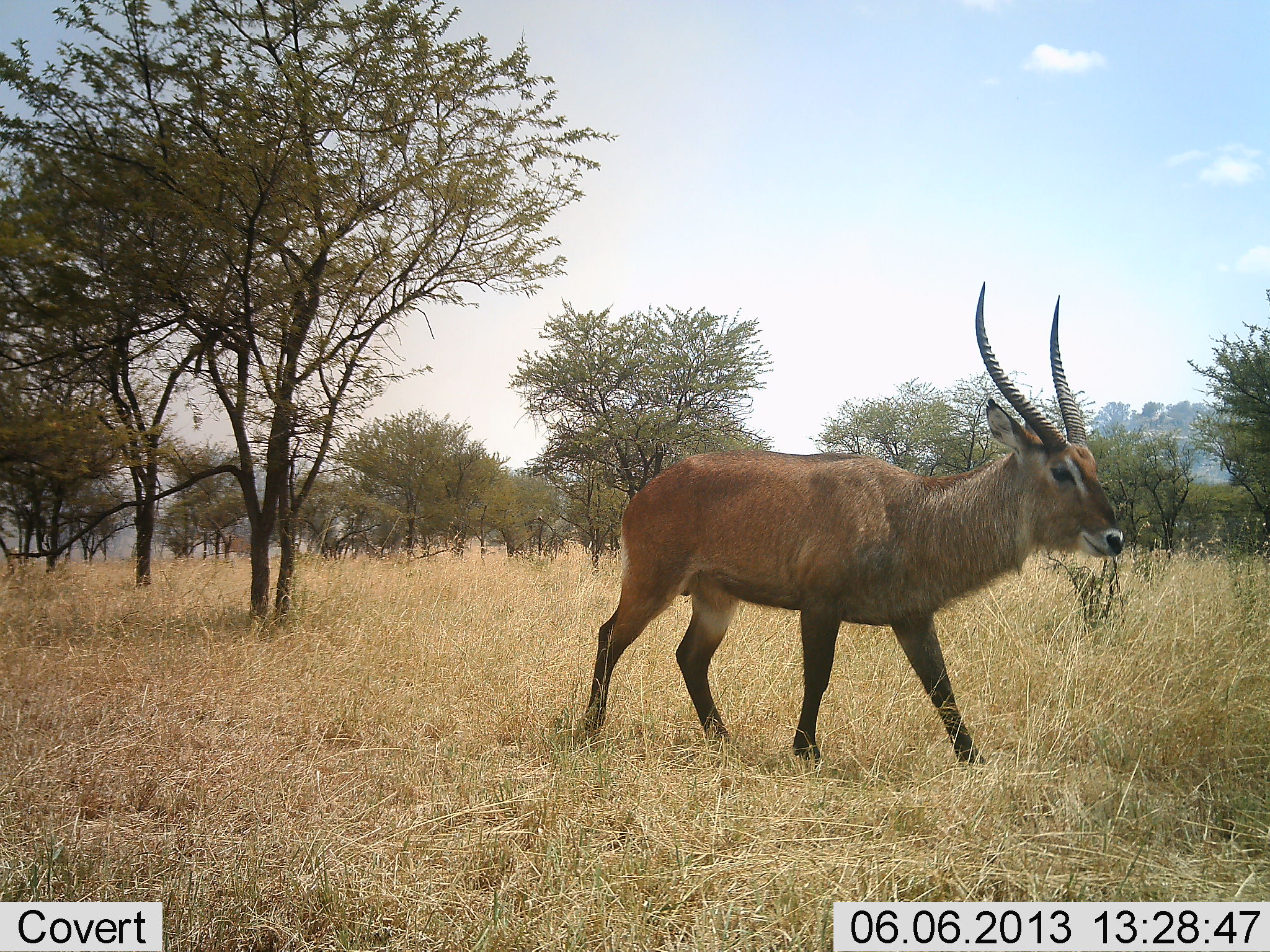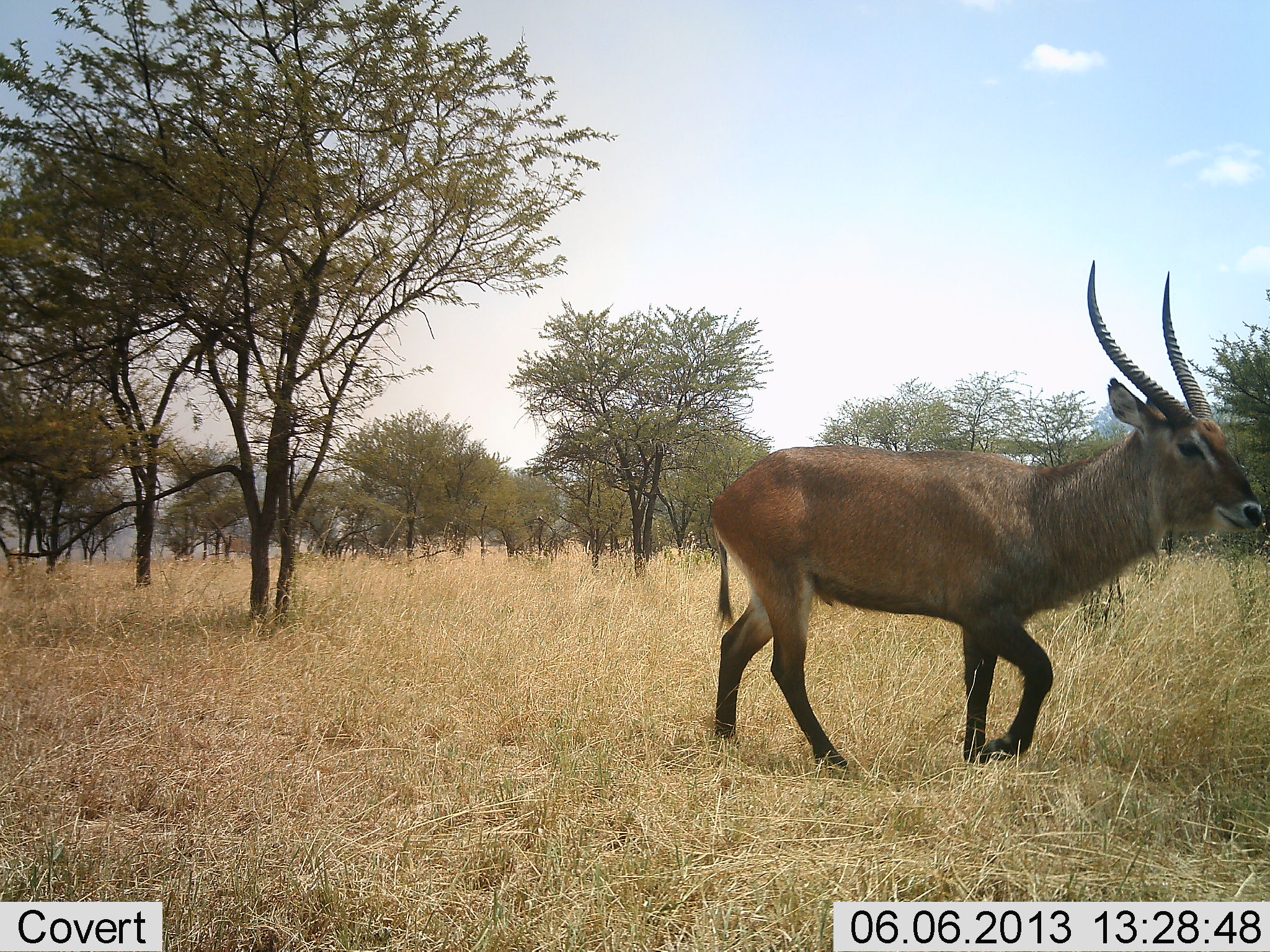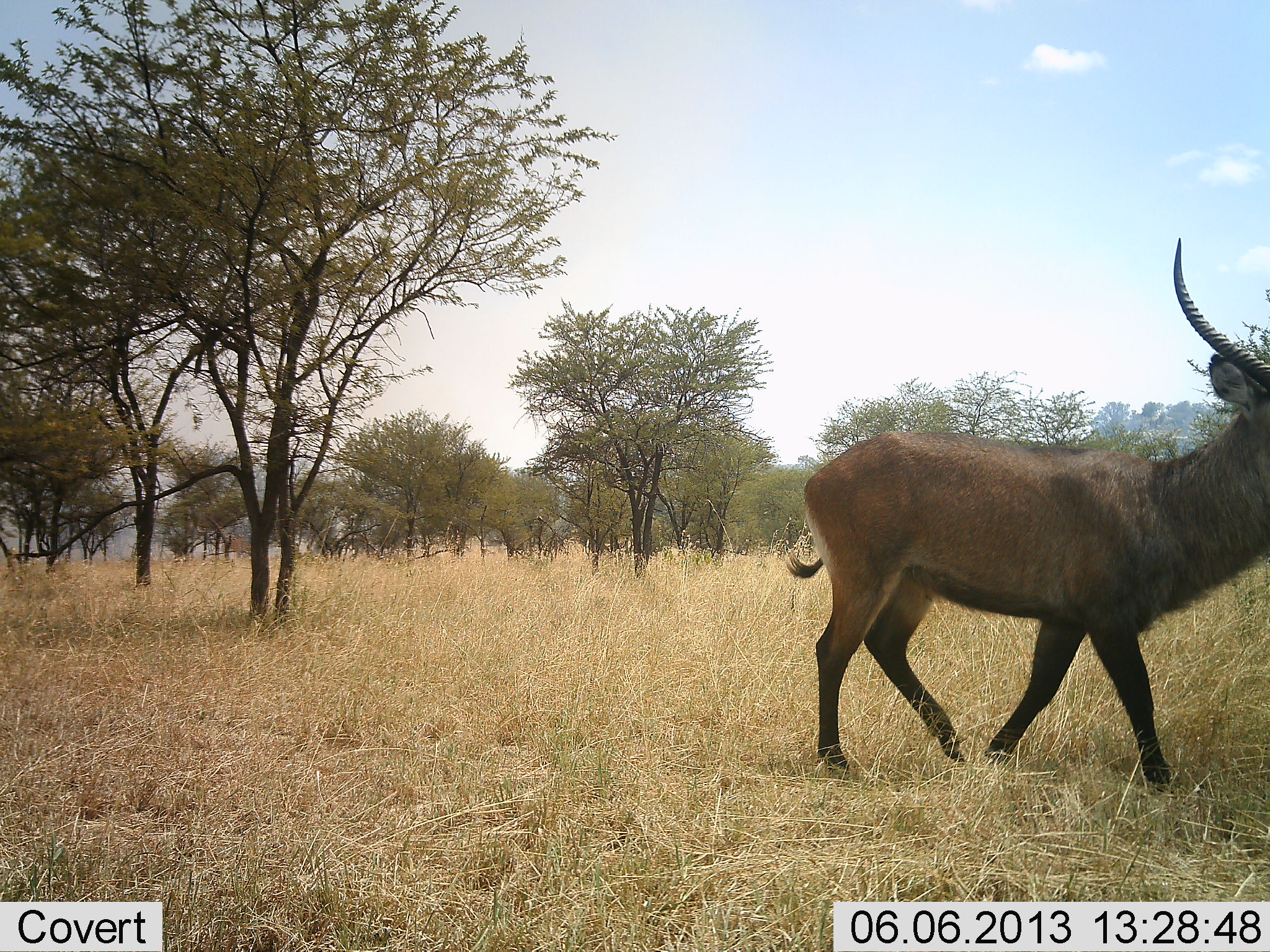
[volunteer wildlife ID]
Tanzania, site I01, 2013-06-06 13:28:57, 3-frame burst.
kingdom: Animalia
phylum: Chordata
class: Mammalia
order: Artiodactyla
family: Bovidae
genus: Kobus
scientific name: Kobus ellipsiprymnus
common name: waterbuck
Waterbuck (Kobus ellipsiprymnus), count 1. Behavior (volunteer vote fractions): standing 12%, resting 6%, moving 82%, interacting 0%. Young present (vote fraction): 0%. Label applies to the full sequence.